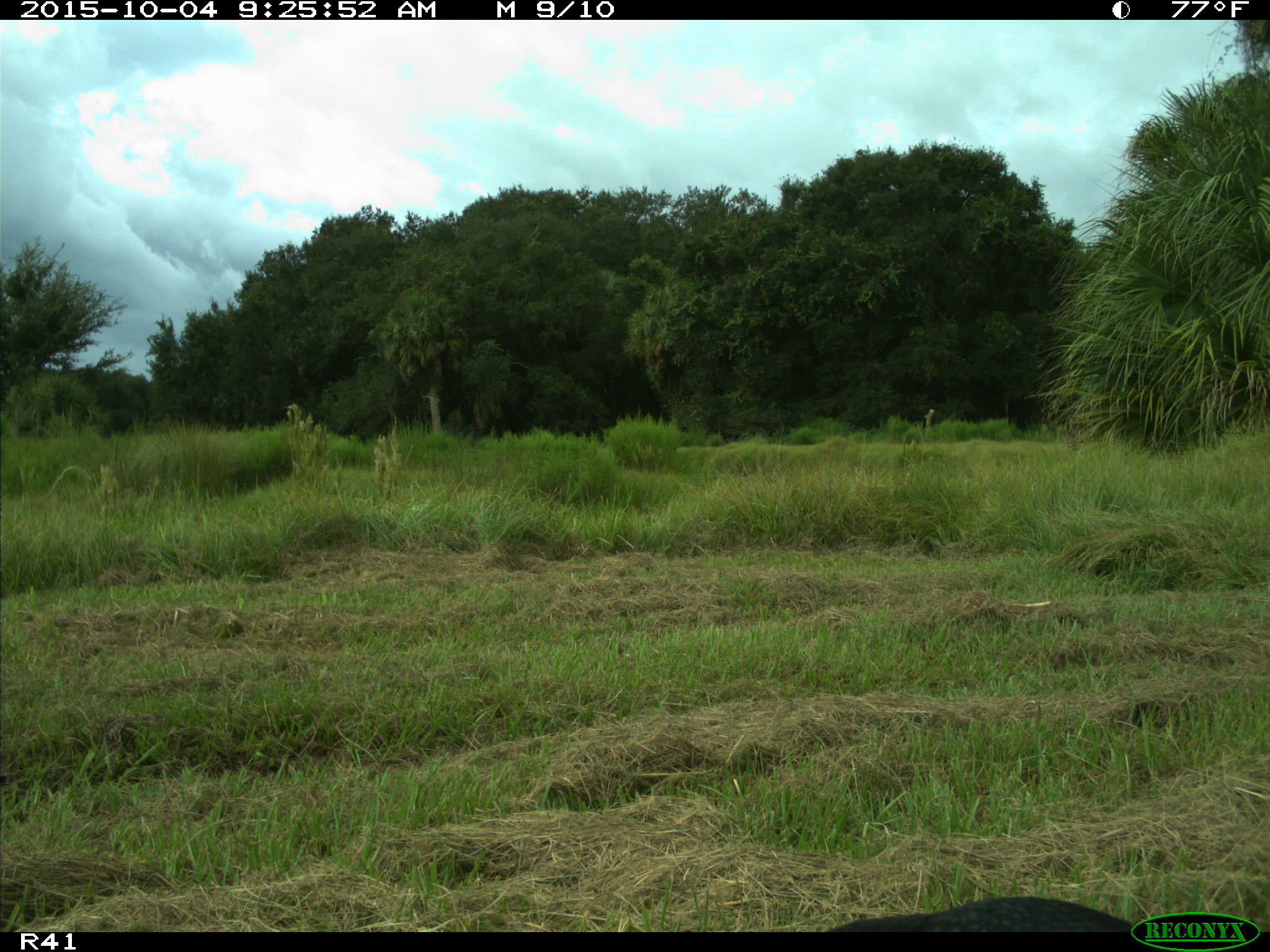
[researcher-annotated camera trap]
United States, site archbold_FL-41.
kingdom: Animalia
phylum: Chordata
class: Aves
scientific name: Aves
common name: birds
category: unidentified bird